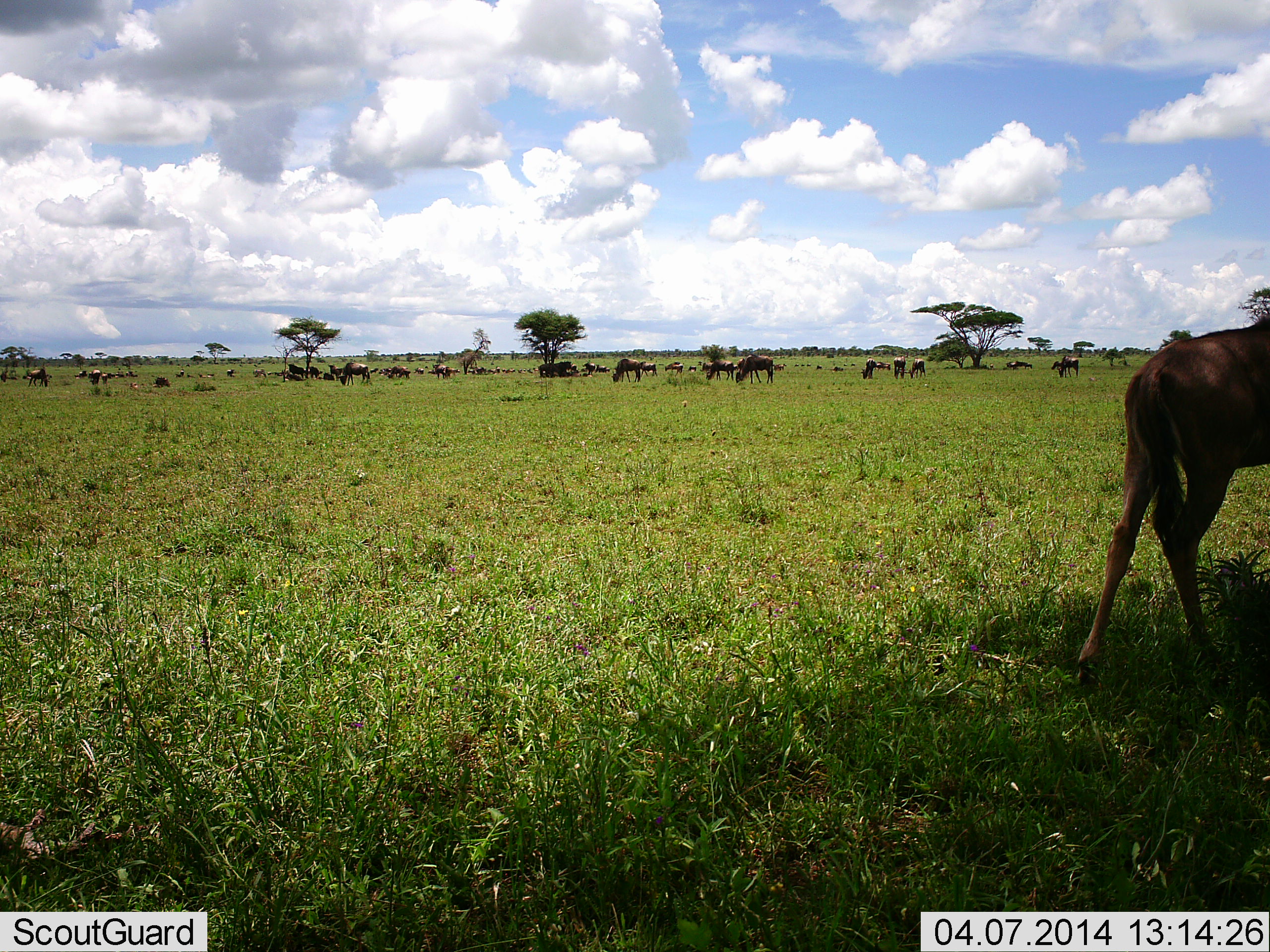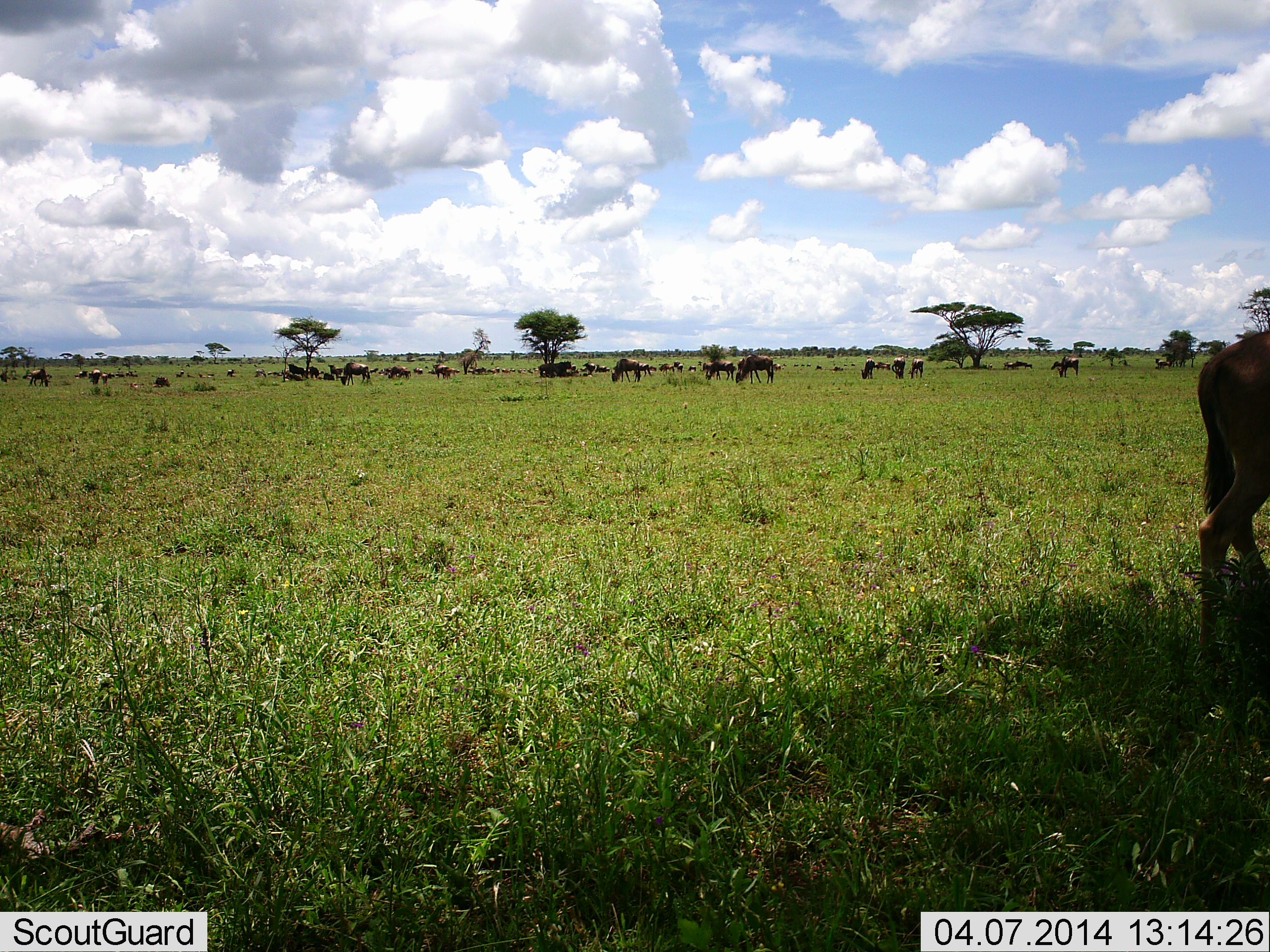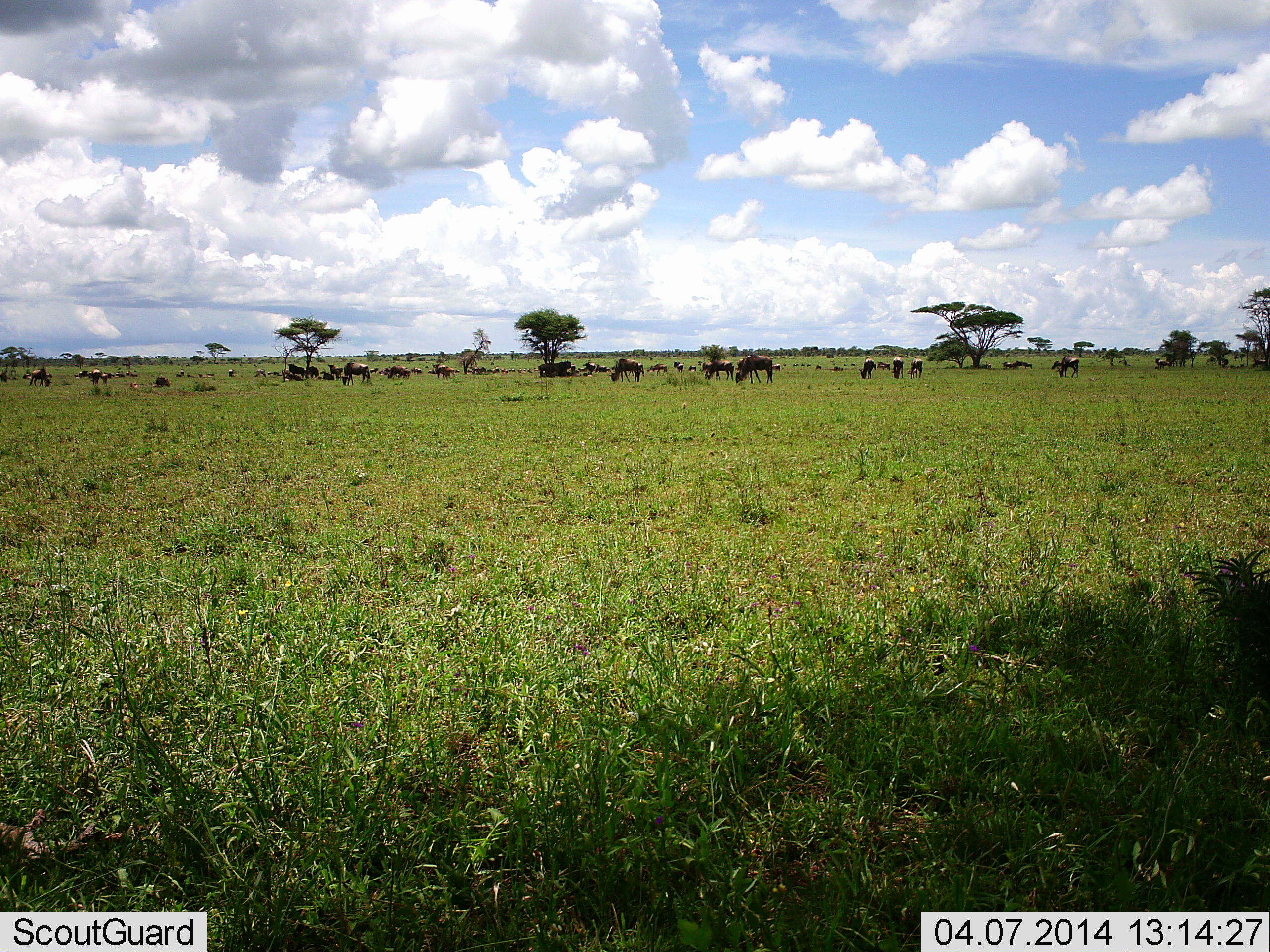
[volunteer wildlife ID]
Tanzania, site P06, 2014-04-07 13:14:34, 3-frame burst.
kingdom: Animalia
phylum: Chordata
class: Mammalia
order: Artiodactyla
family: Bovidae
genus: Connochaetes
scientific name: Connochaetes taurinus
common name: blue wildebeest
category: wildebeest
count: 11-50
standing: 52%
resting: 7%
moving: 59%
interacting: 3%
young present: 7%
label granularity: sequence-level